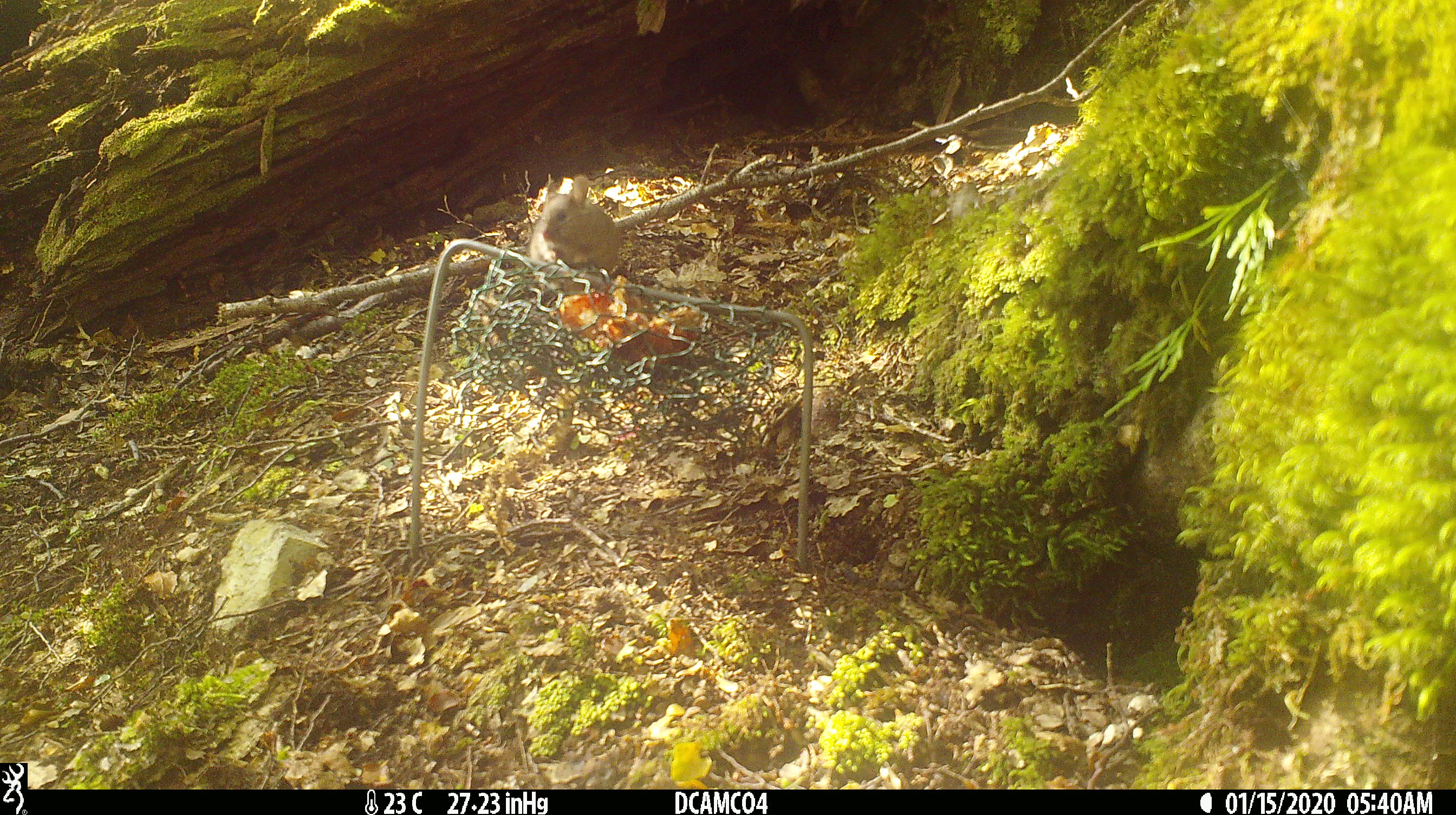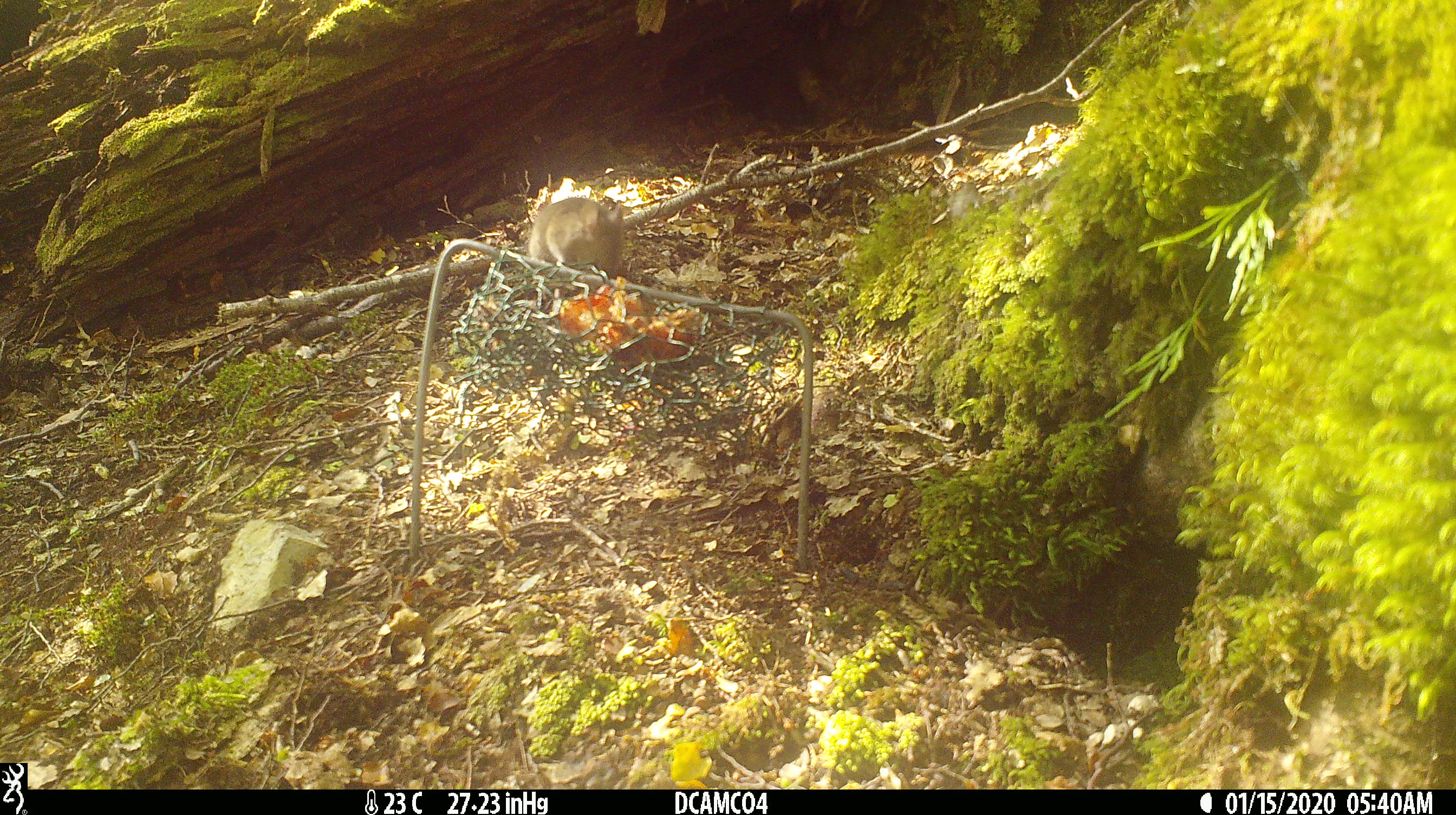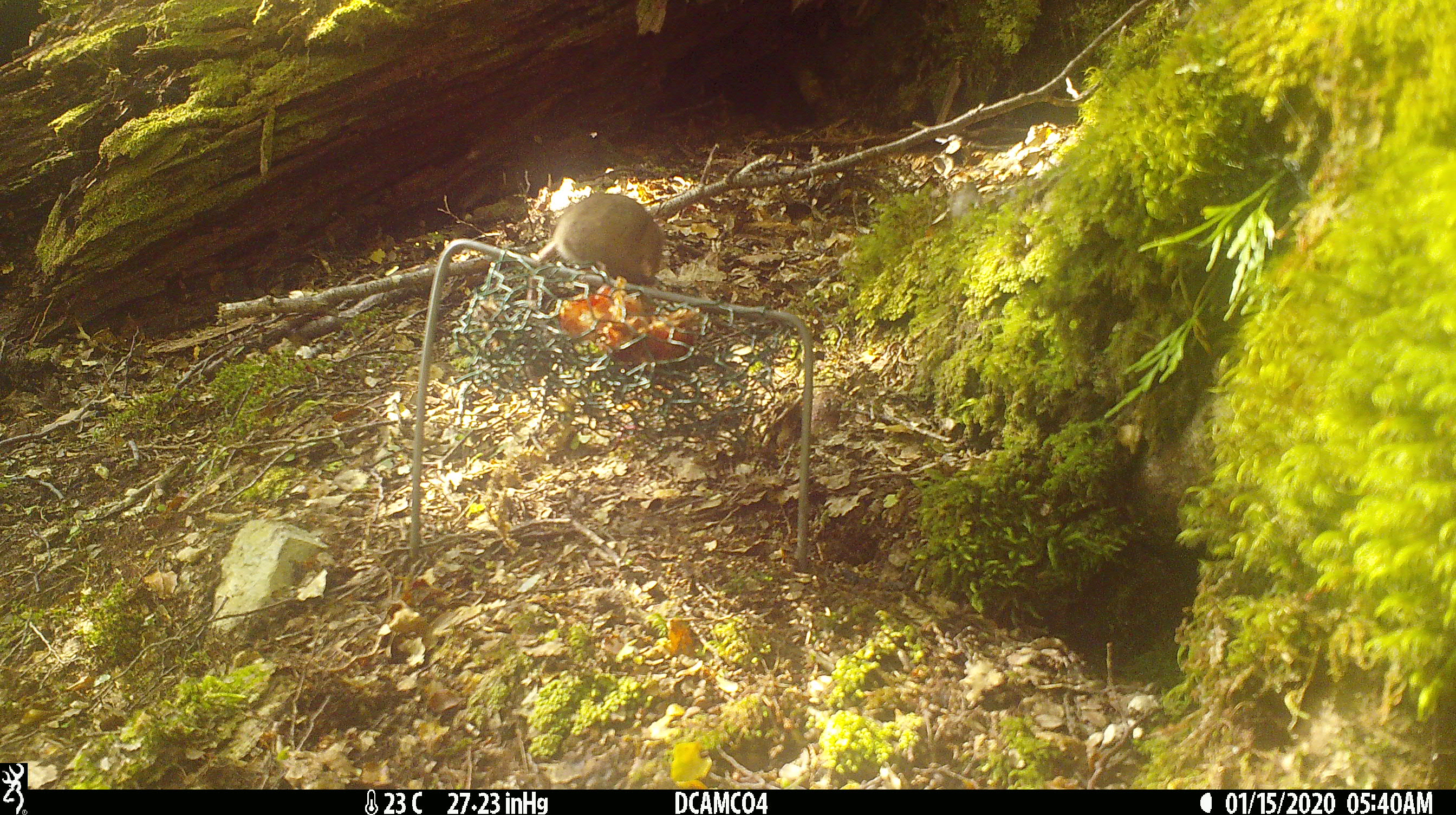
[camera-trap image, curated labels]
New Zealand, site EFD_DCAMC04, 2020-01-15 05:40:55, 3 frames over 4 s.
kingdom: Animalia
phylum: Chordata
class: Mammalia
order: Rodentia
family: Muridae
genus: Mus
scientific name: Mus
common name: mouse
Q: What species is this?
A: Mouse (Mus).